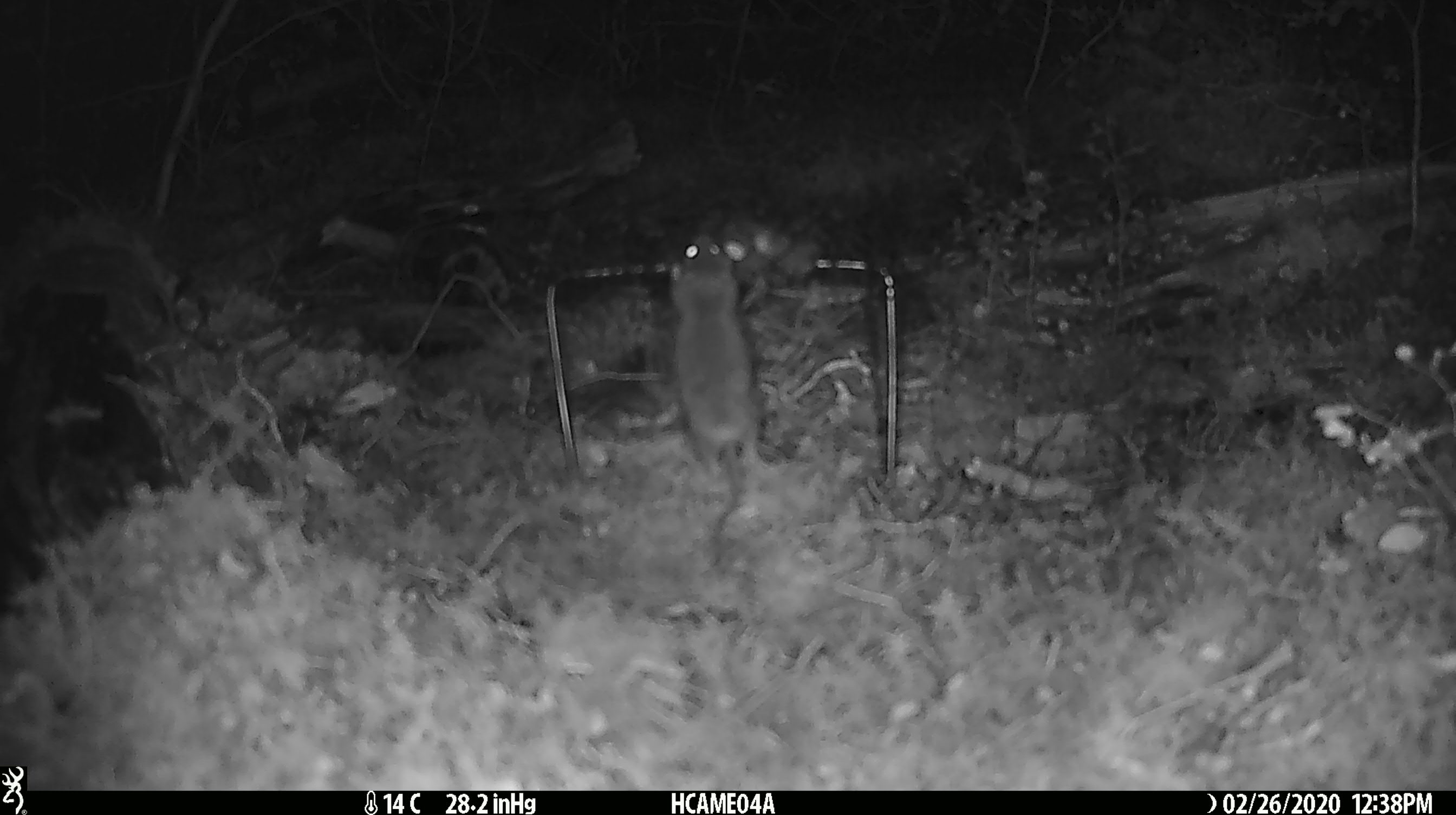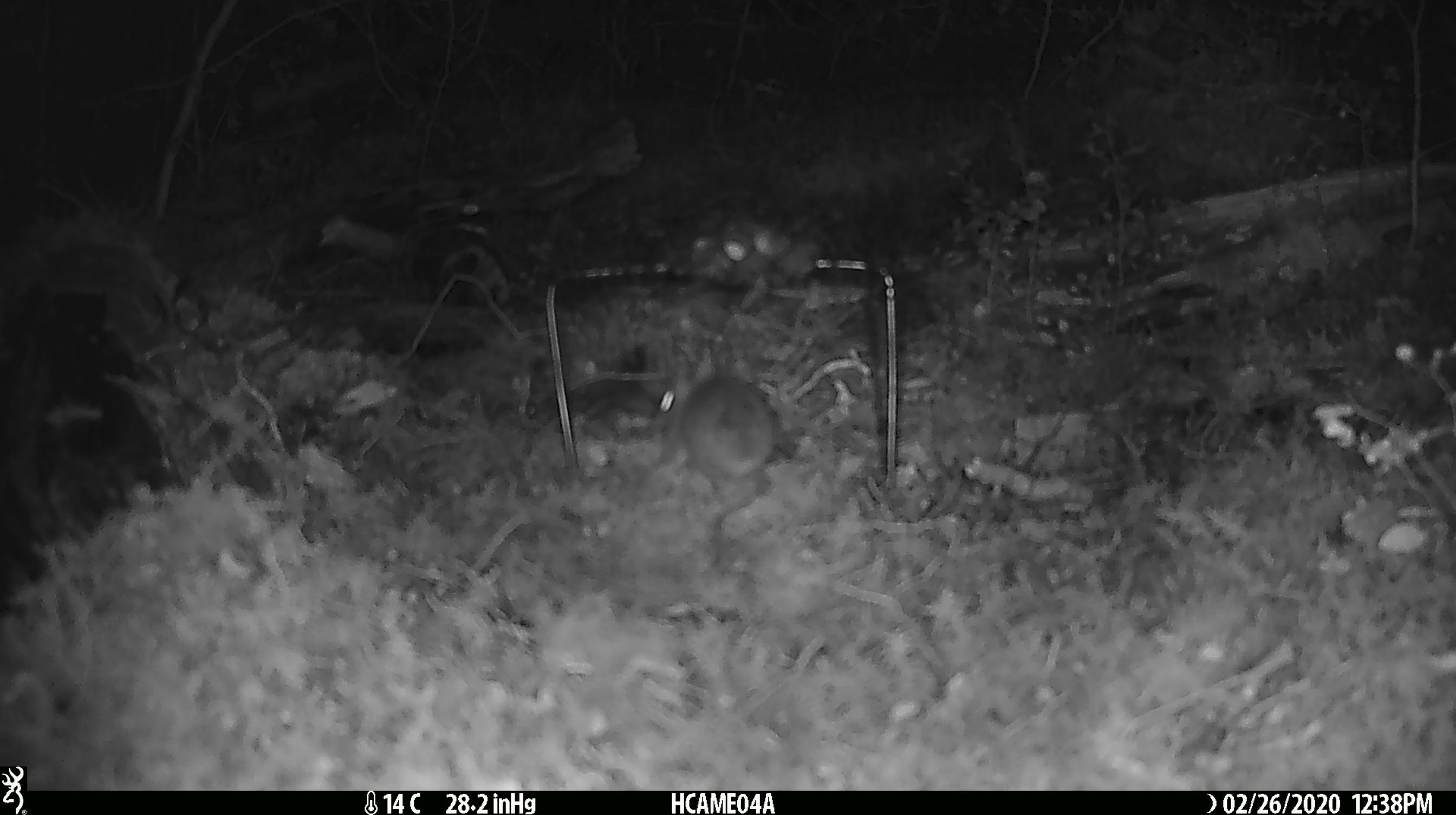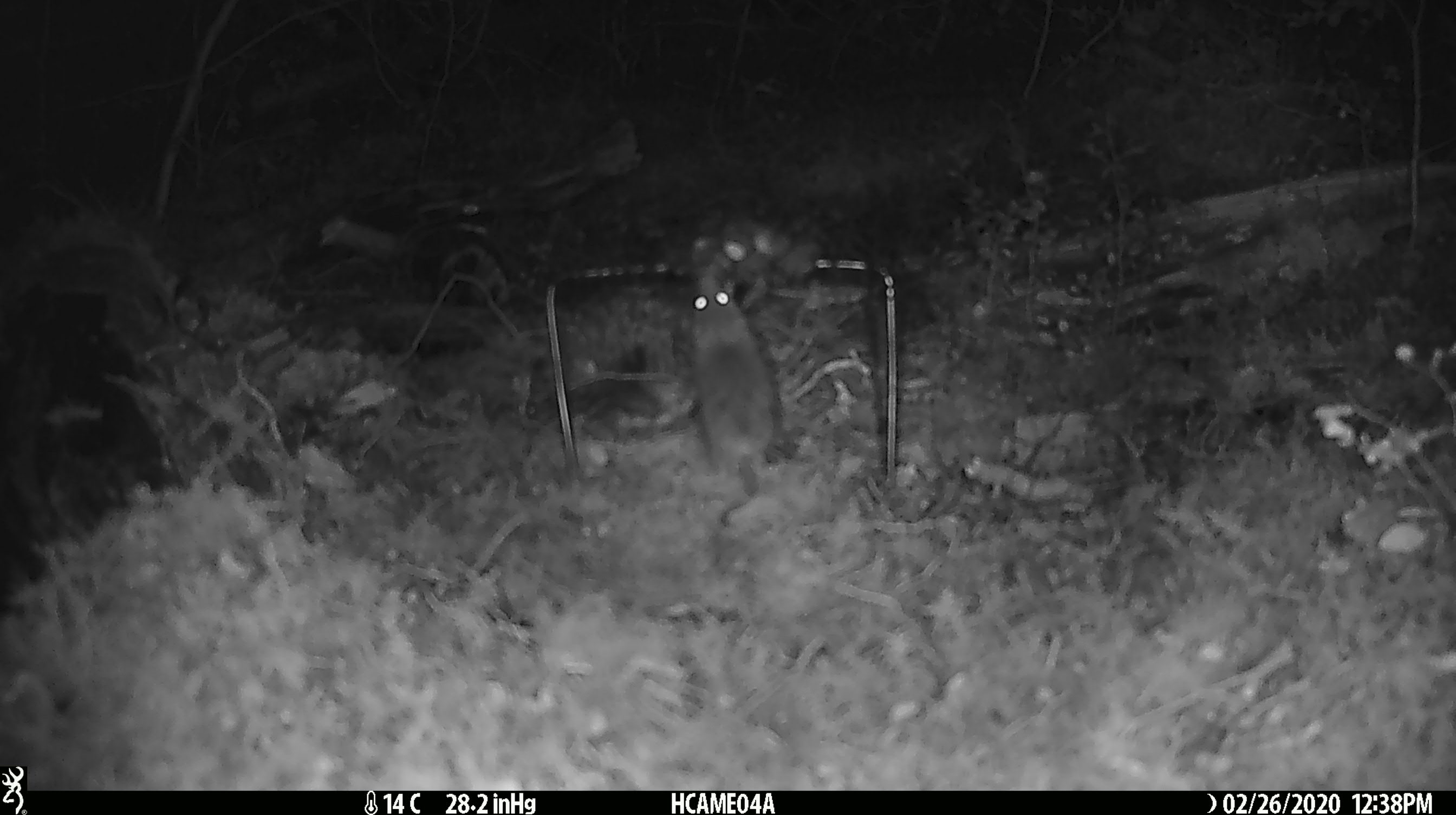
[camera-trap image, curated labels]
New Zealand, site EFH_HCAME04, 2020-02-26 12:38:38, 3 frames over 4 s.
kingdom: Animalia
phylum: Chordata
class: Mammalia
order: Rodentia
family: Muridae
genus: Mus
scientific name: Mus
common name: mouse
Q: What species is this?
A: Mouse (Mus).